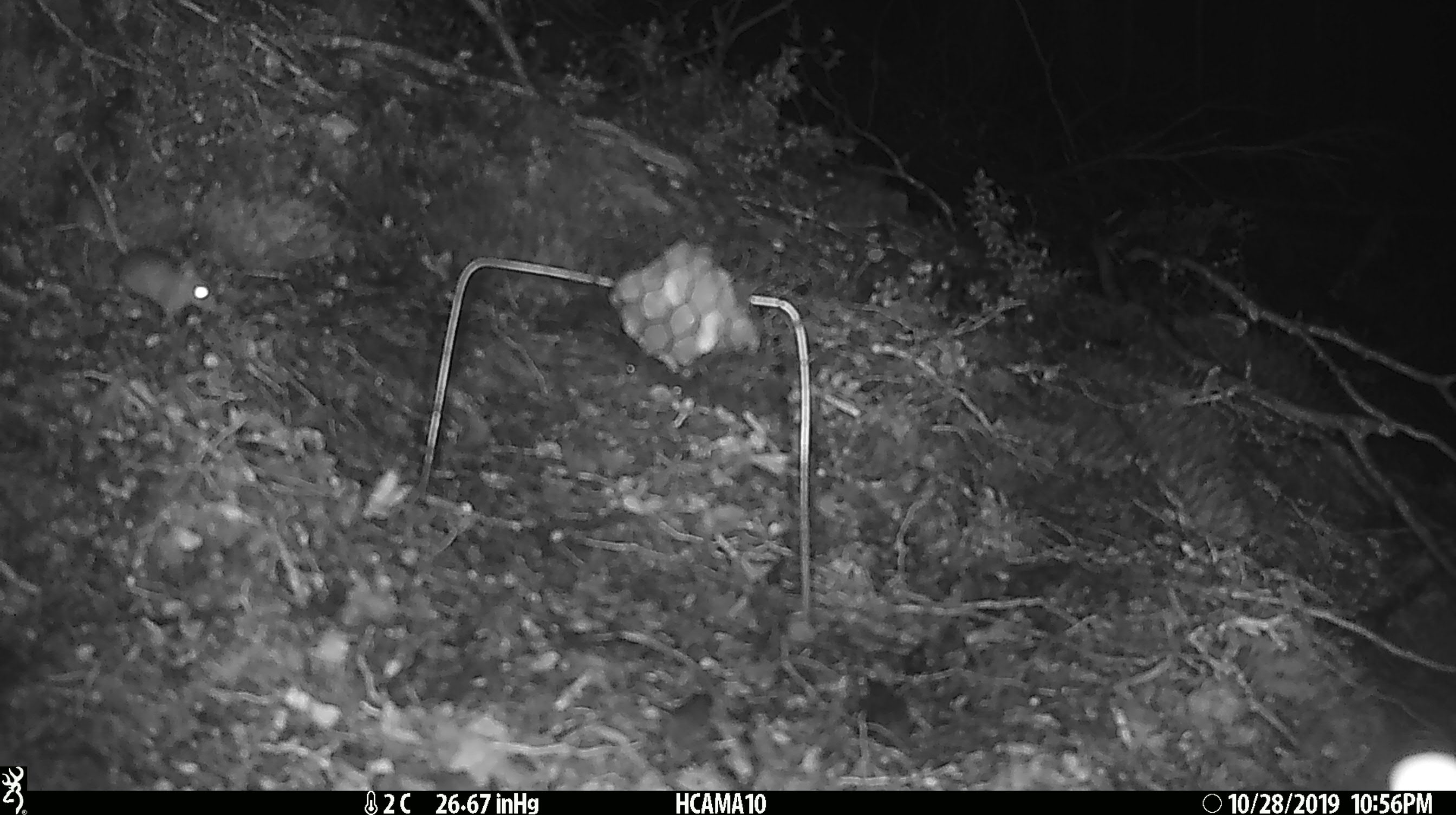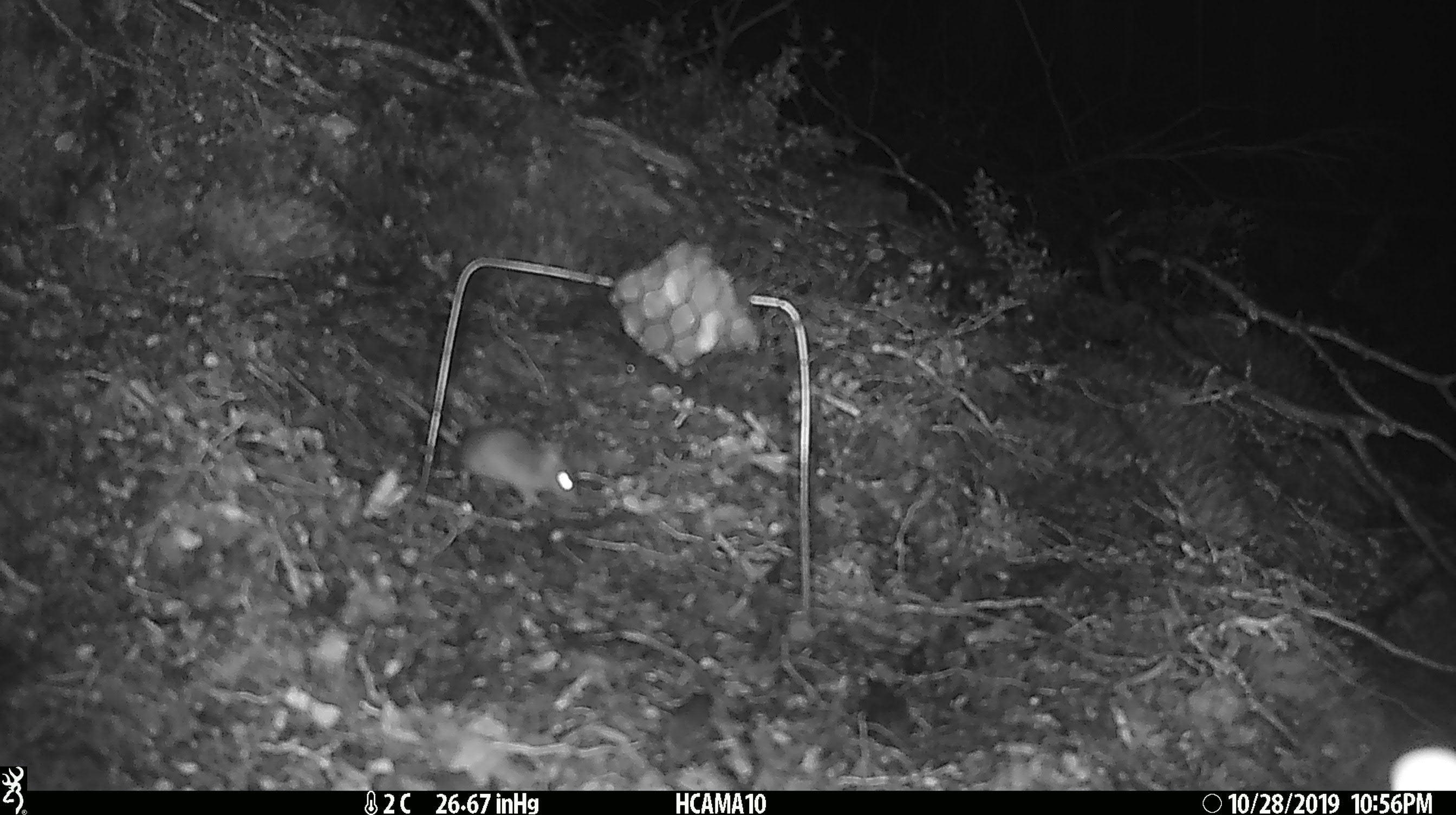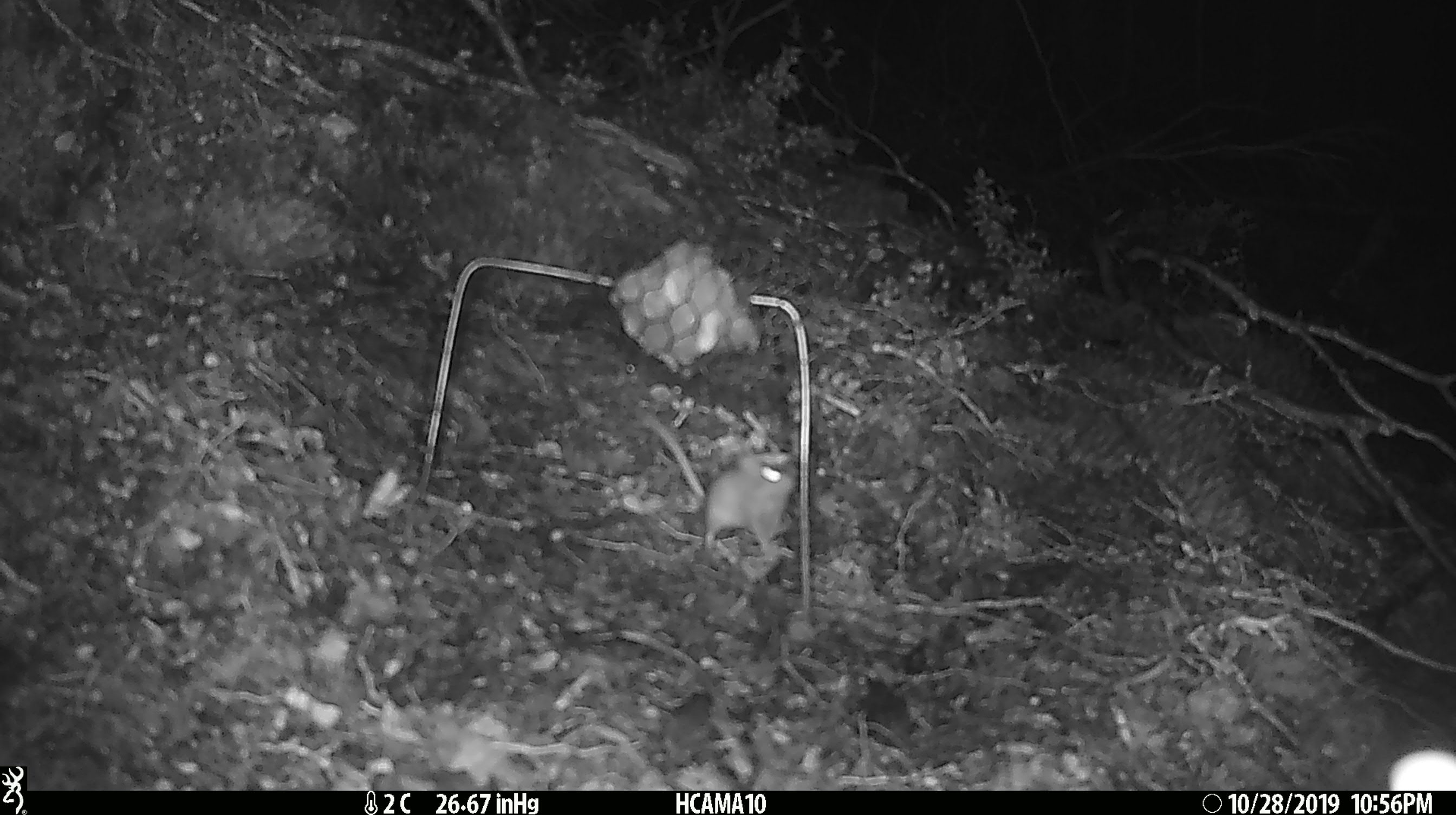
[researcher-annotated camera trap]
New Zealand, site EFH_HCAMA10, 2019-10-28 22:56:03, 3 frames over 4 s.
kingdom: Animalia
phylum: Chordata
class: Mammalia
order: Rodentia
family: Muridae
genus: Mus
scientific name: Mus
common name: mouse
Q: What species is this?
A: Mouse (Mus).